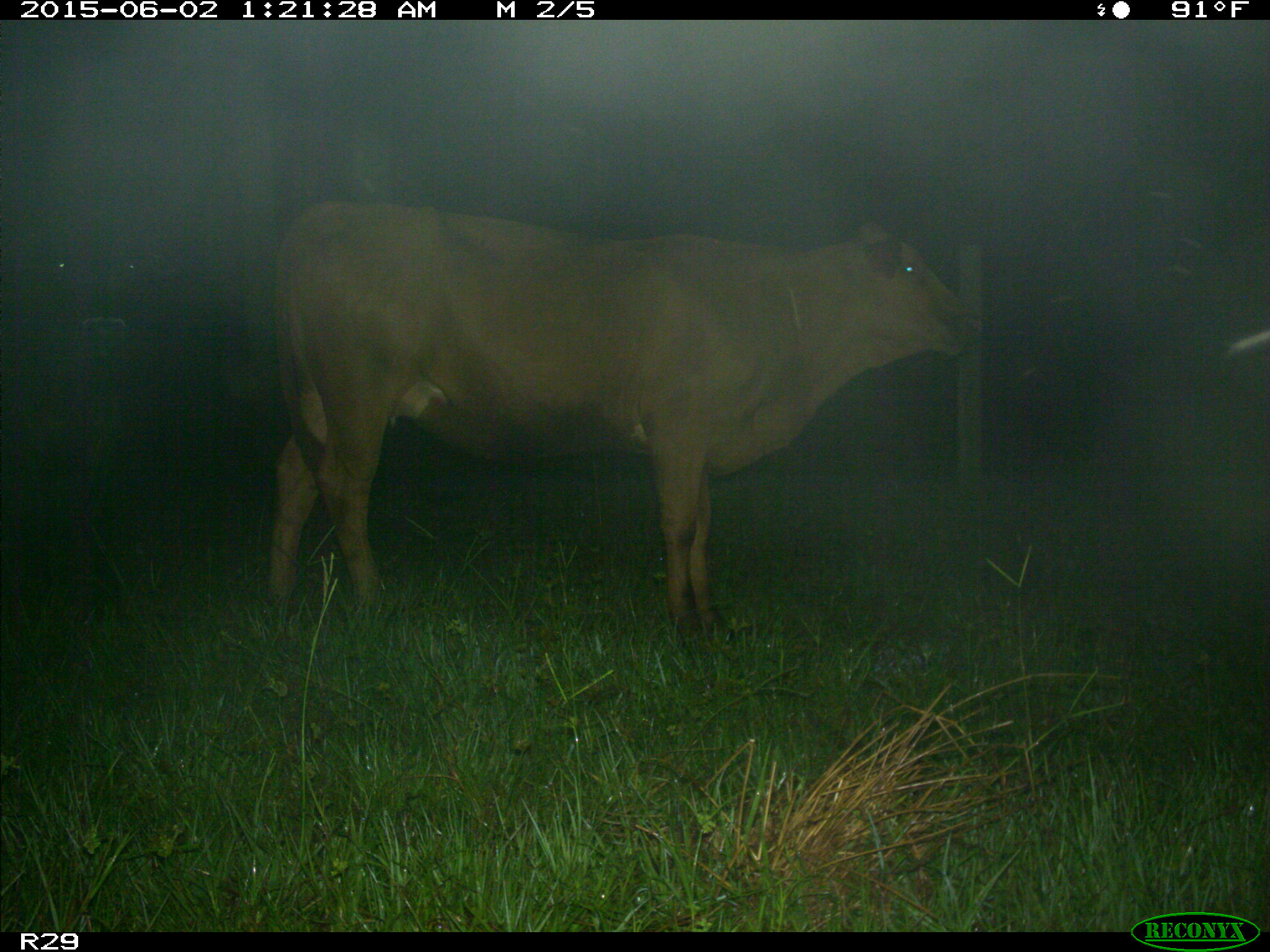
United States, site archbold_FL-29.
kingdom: Animalia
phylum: Chordata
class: Mammalia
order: Artiodactyla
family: Bovidae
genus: Bos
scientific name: Bos taurus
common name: domestic cow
Bos taurus (domestic cow).